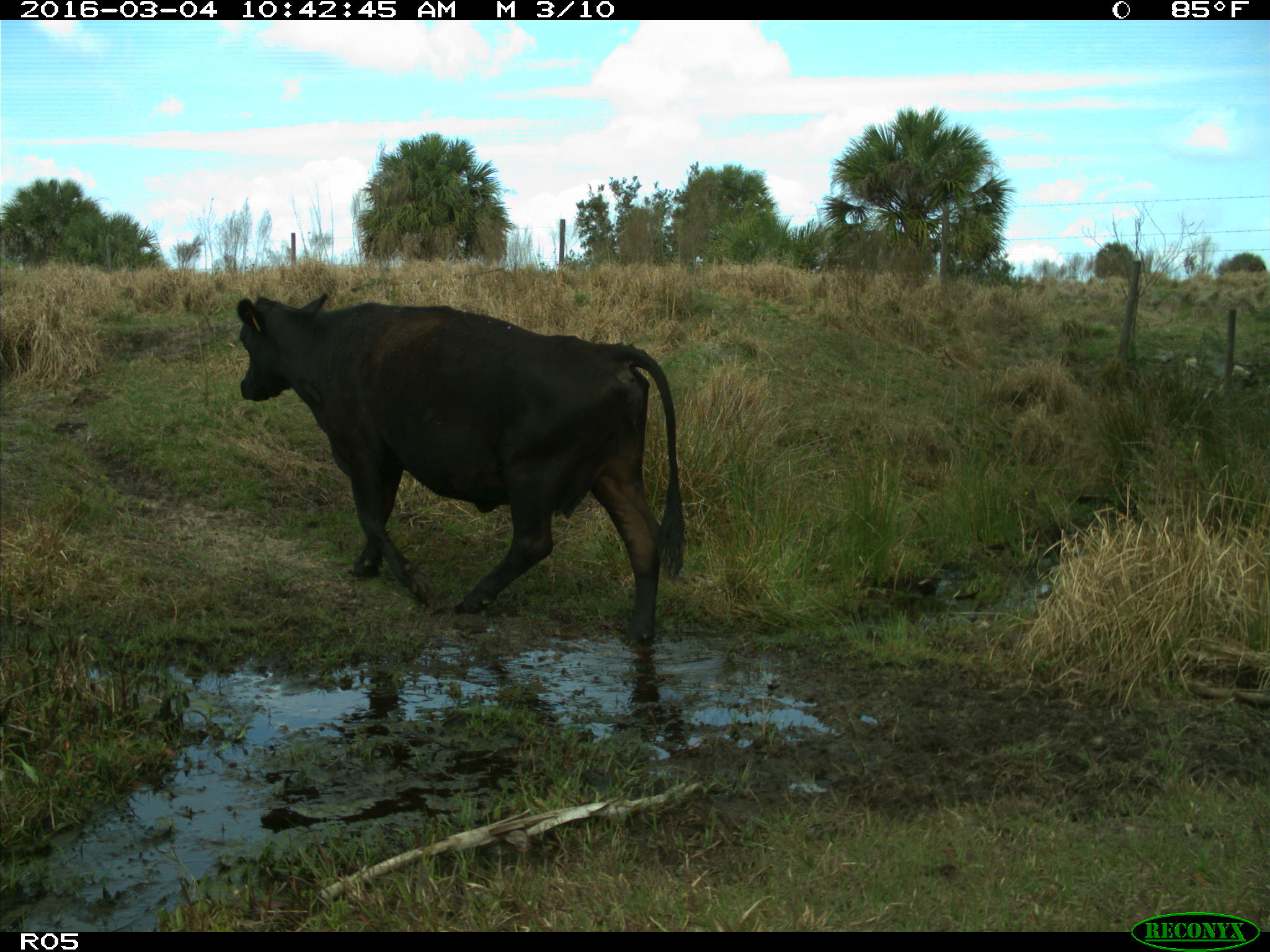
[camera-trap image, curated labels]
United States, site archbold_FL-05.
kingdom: Animalia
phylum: Chordata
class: Mammalia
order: Artiodactyla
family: Bovidae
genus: Bos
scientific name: Bos taurus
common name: domestic cow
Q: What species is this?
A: Bos taurus (domestic cow).